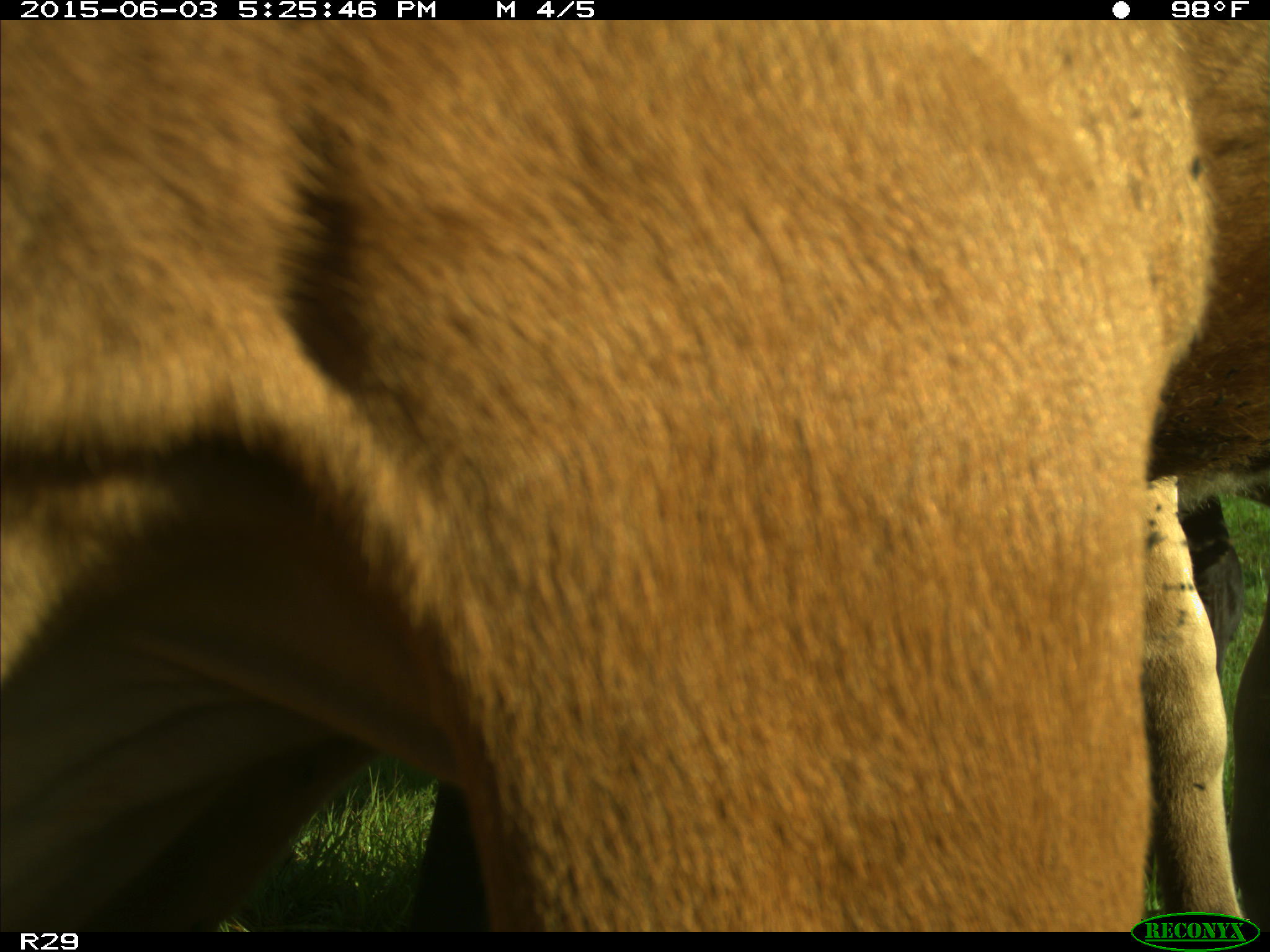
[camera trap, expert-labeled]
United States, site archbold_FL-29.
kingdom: Animalia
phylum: Chordata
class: Mammalia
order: Artiodactyla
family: Bovidae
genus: Bos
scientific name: Bos taurus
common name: domestic cow